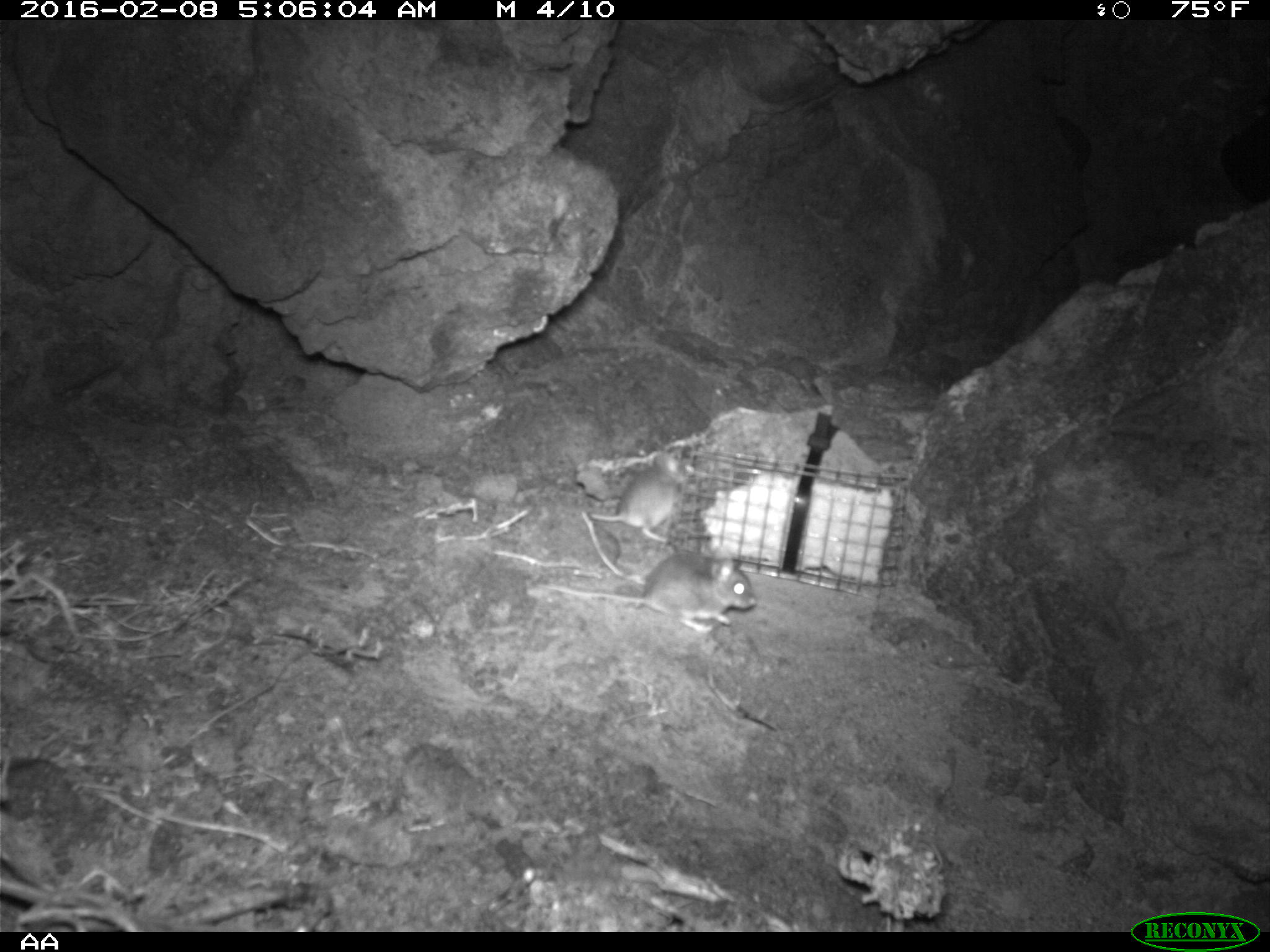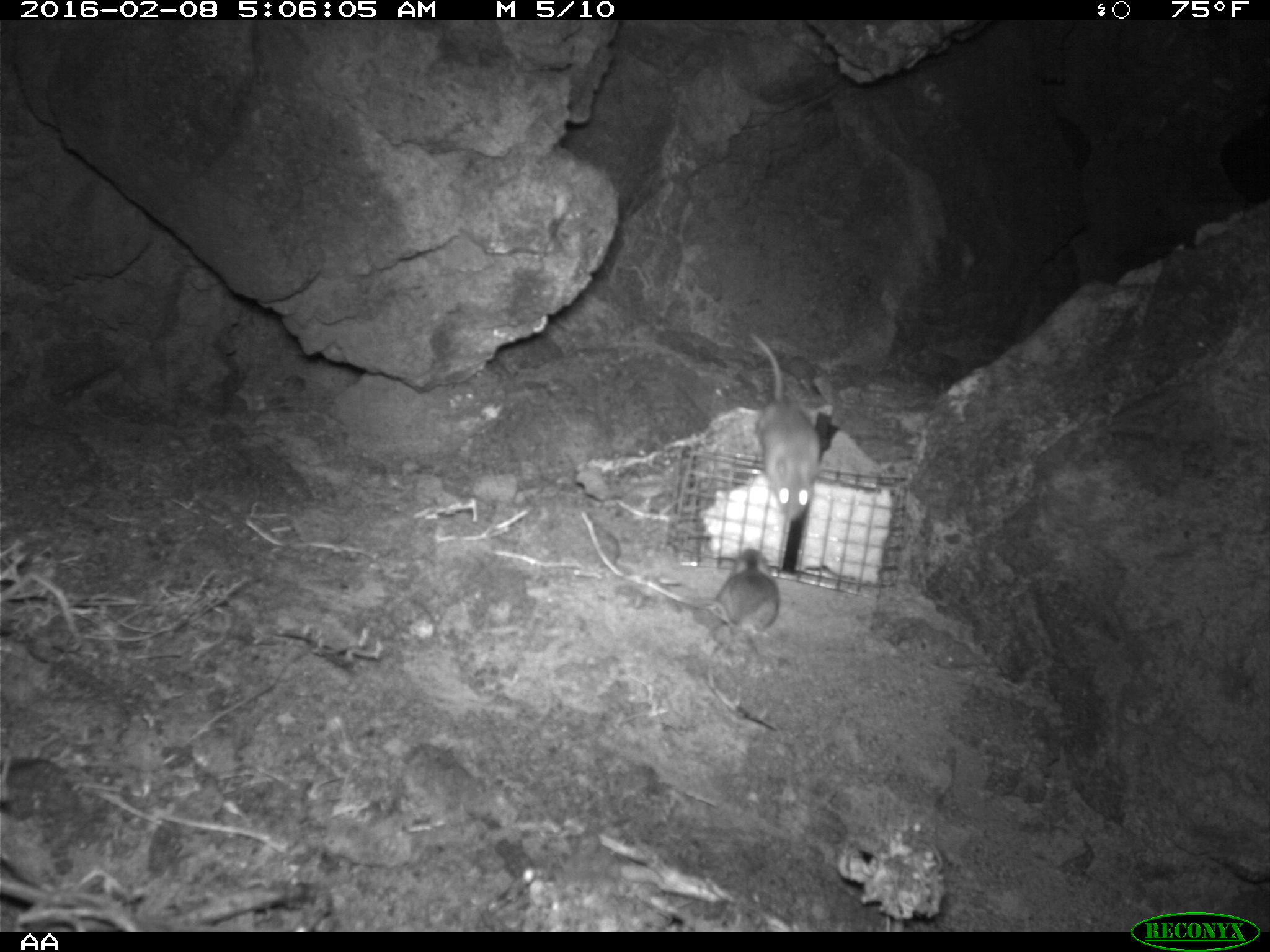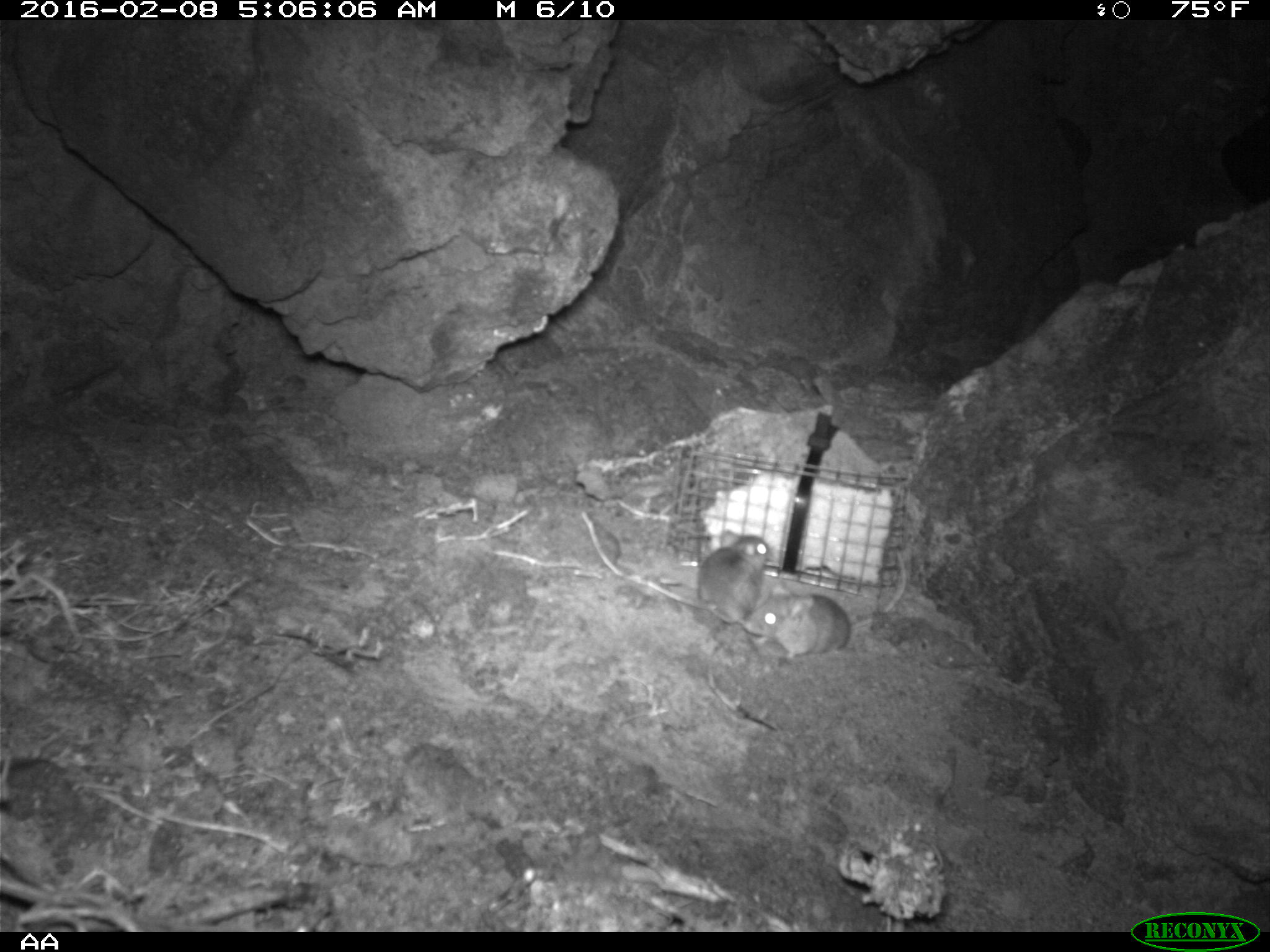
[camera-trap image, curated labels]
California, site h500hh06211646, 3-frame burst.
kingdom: Animalia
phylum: Chordata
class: Mammalia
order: Rodentia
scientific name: Rodentia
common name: rodent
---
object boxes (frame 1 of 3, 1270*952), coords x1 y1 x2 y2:
rodent: 543 550 757 635; 587 452 686 544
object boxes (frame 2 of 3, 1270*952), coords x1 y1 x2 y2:
rodent: 706 547 791 730; 748 330 825 521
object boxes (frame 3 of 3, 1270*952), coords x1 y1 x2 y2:
rodent: 743 551 904 658; 646 531 770 624